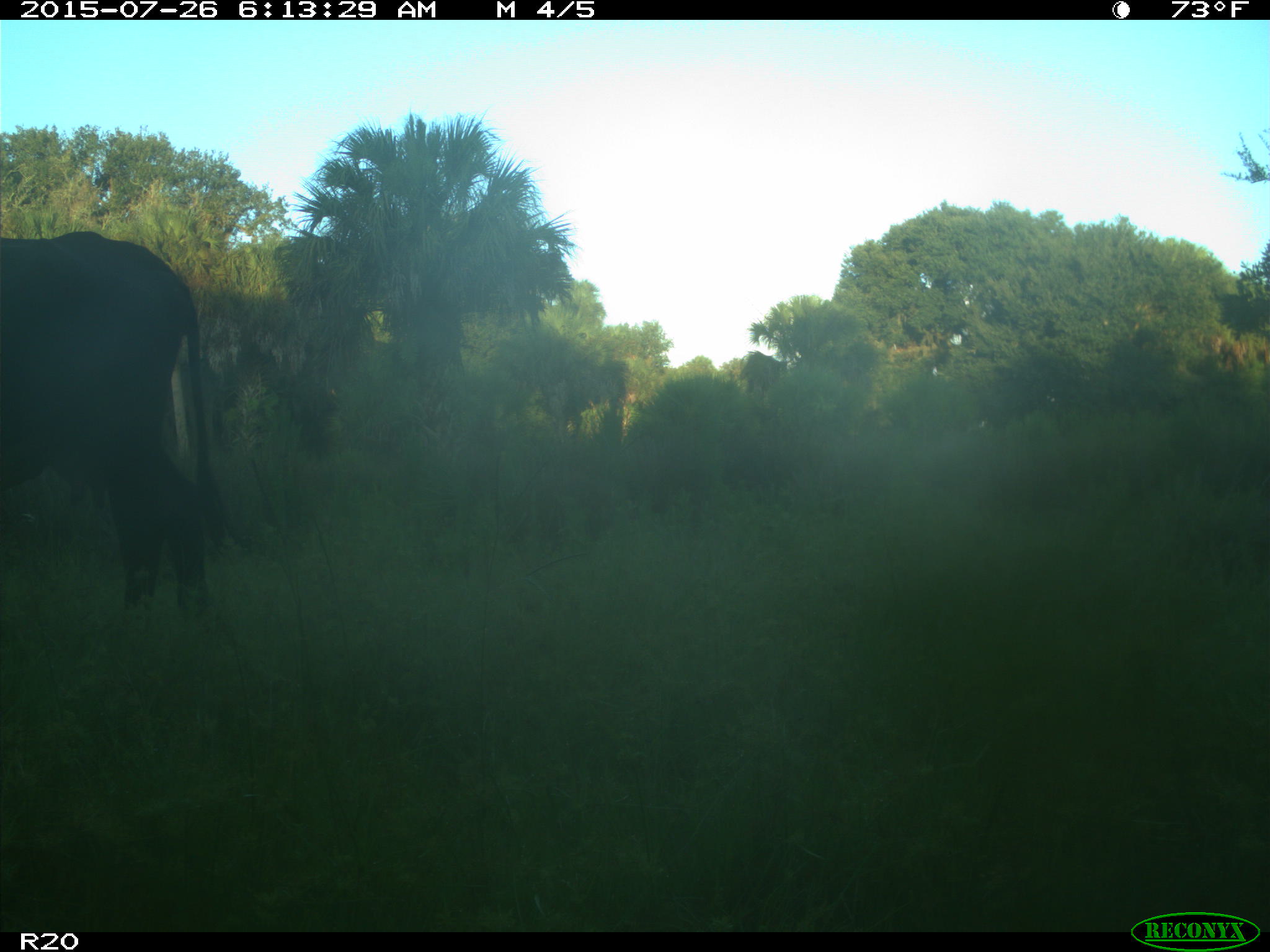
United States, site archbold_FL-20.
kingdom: Animalia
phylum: Chordata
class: Mammalia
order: Artiodactyla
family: Bovidae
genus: Bos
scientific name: Bos taurus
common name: domestic cow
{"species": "Bos taurus (domestic cow)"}